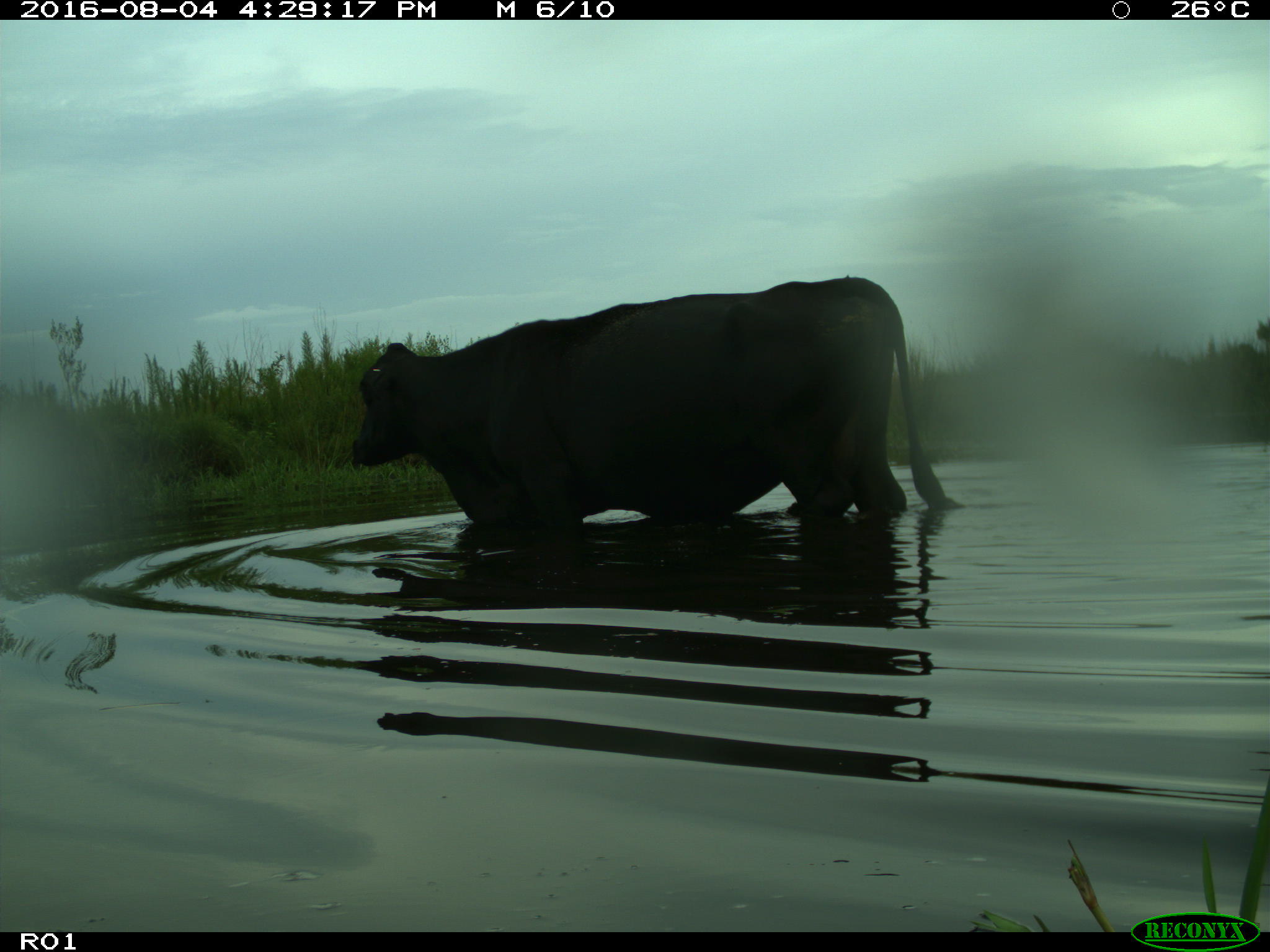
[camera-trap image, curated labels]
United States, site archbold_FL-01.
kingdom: Animalia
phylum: Chordata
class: Mammalia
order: Artiodactyla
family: Bovidae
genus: Bos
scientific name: Bos taurus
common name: domestic cow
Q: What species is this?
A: Bos taurus (domestic cow).